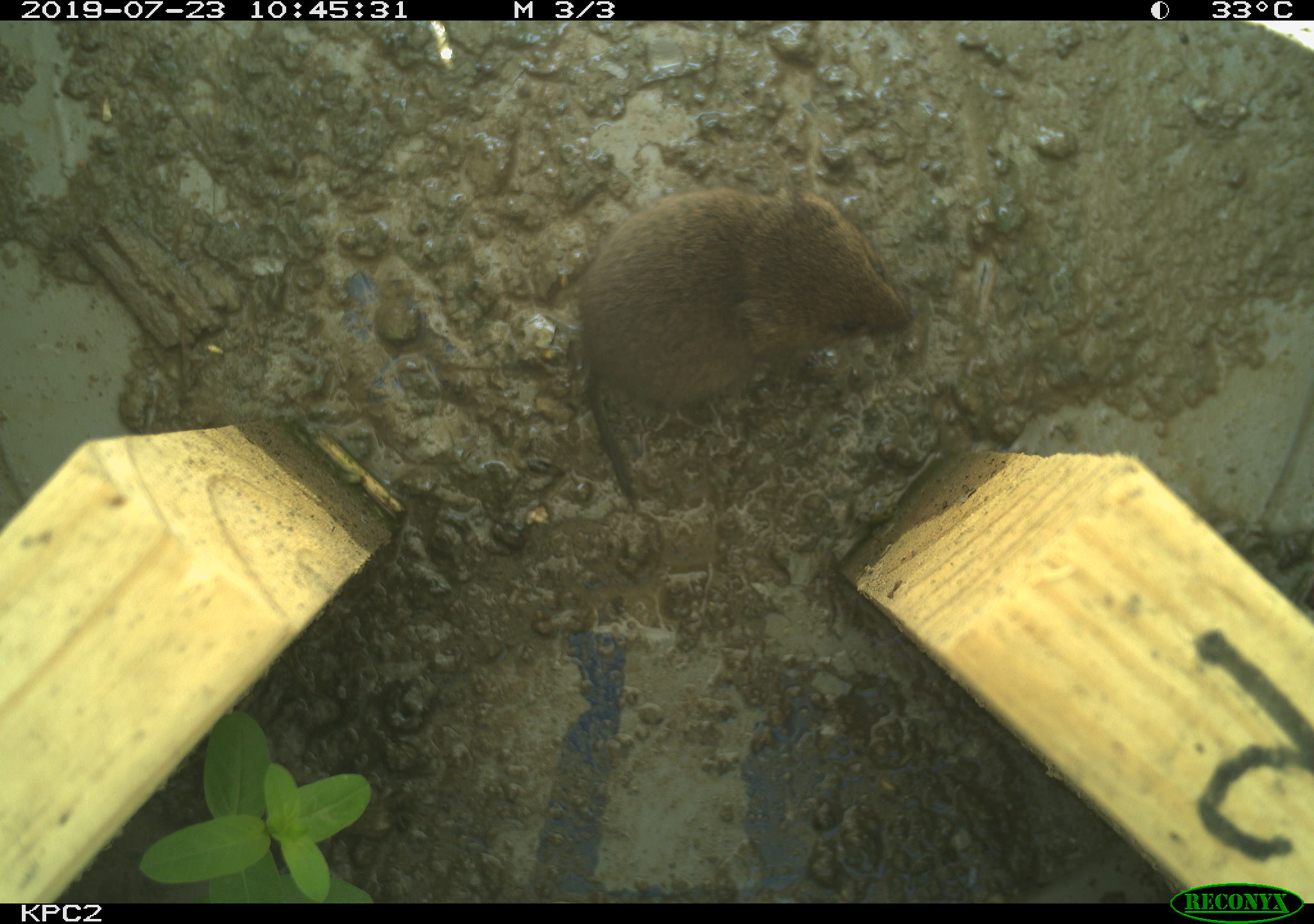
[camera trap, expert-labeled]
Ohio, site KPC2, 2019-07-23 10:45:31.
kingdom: Animalia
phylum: Chordata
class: Mammalia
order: Rodentia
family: Cricetidae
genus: Microtus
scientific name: Microtus pennsylvanicus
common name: meadow vole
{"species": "meadow vole (Microtus pennsylvanicus)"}